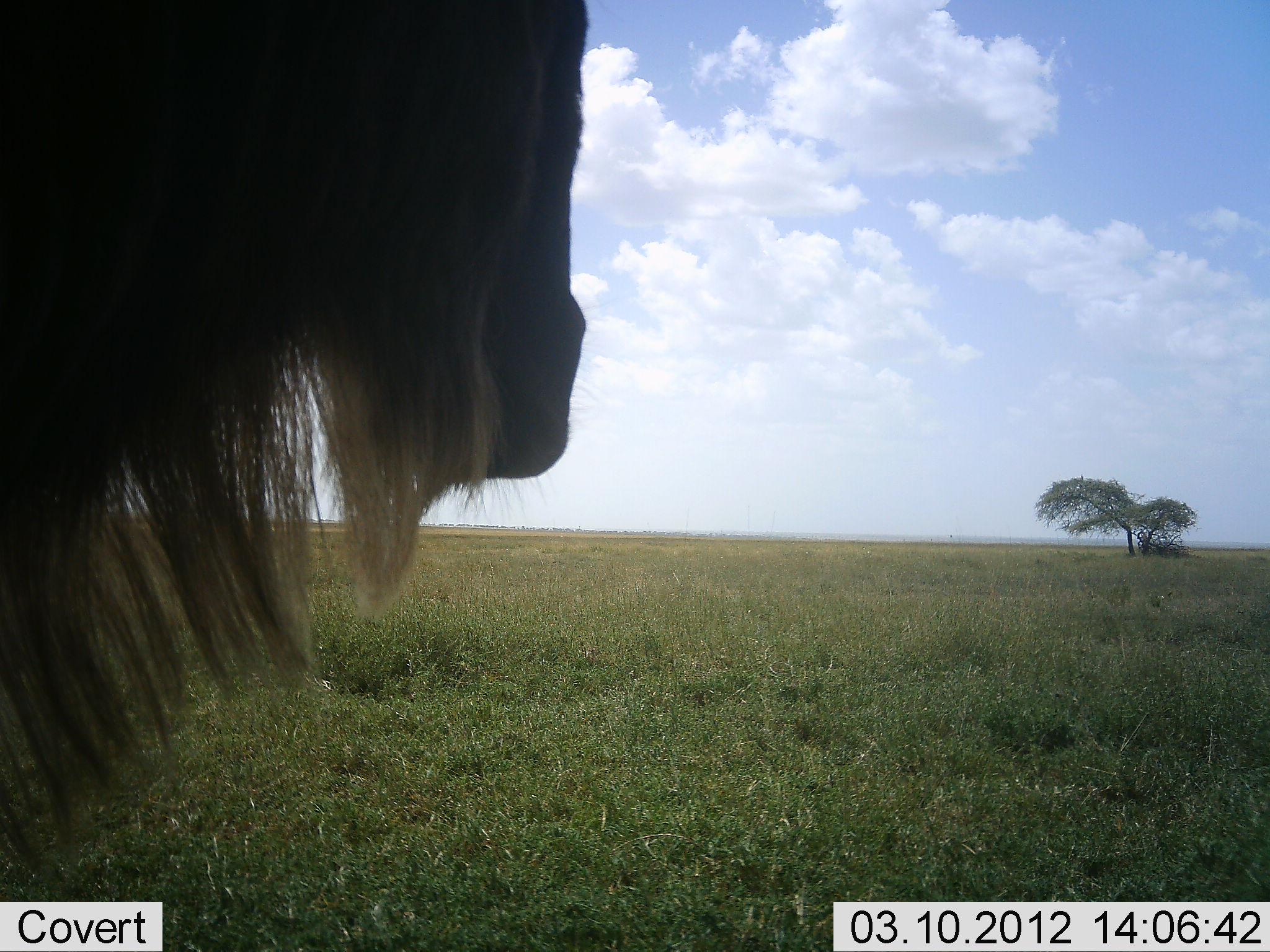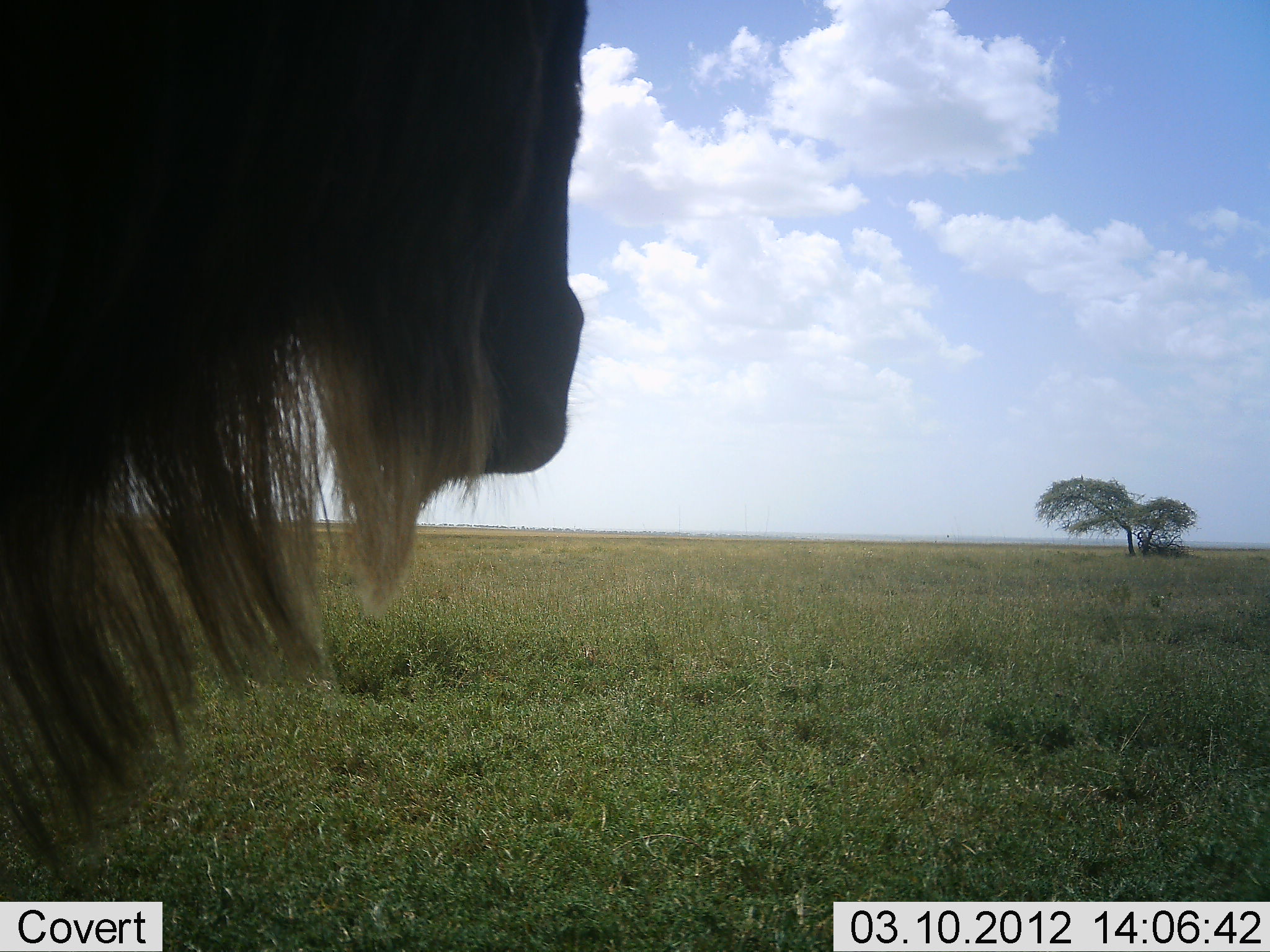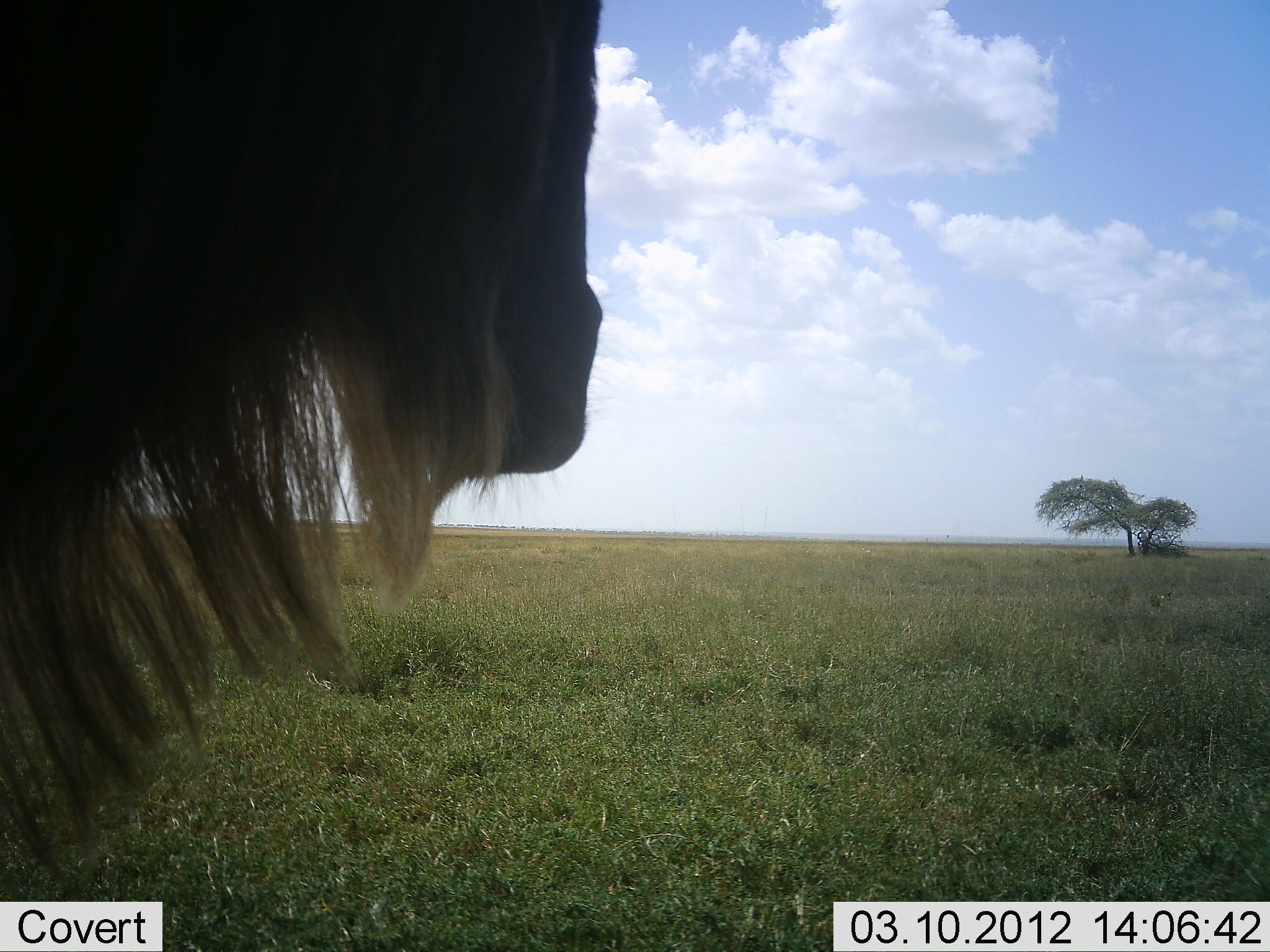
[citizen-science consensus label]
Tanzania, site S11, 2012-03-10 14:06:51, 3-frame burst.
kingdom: Animalia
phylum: Chordata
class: Mammalia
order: Artiodactyla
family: Bovidae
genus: Connochaetes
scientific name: Connochaetes taurinus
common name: blue wildebeest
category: wildebeest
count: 1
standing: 95%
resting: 0%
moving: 5%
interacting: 0%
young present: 0%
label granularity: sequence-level